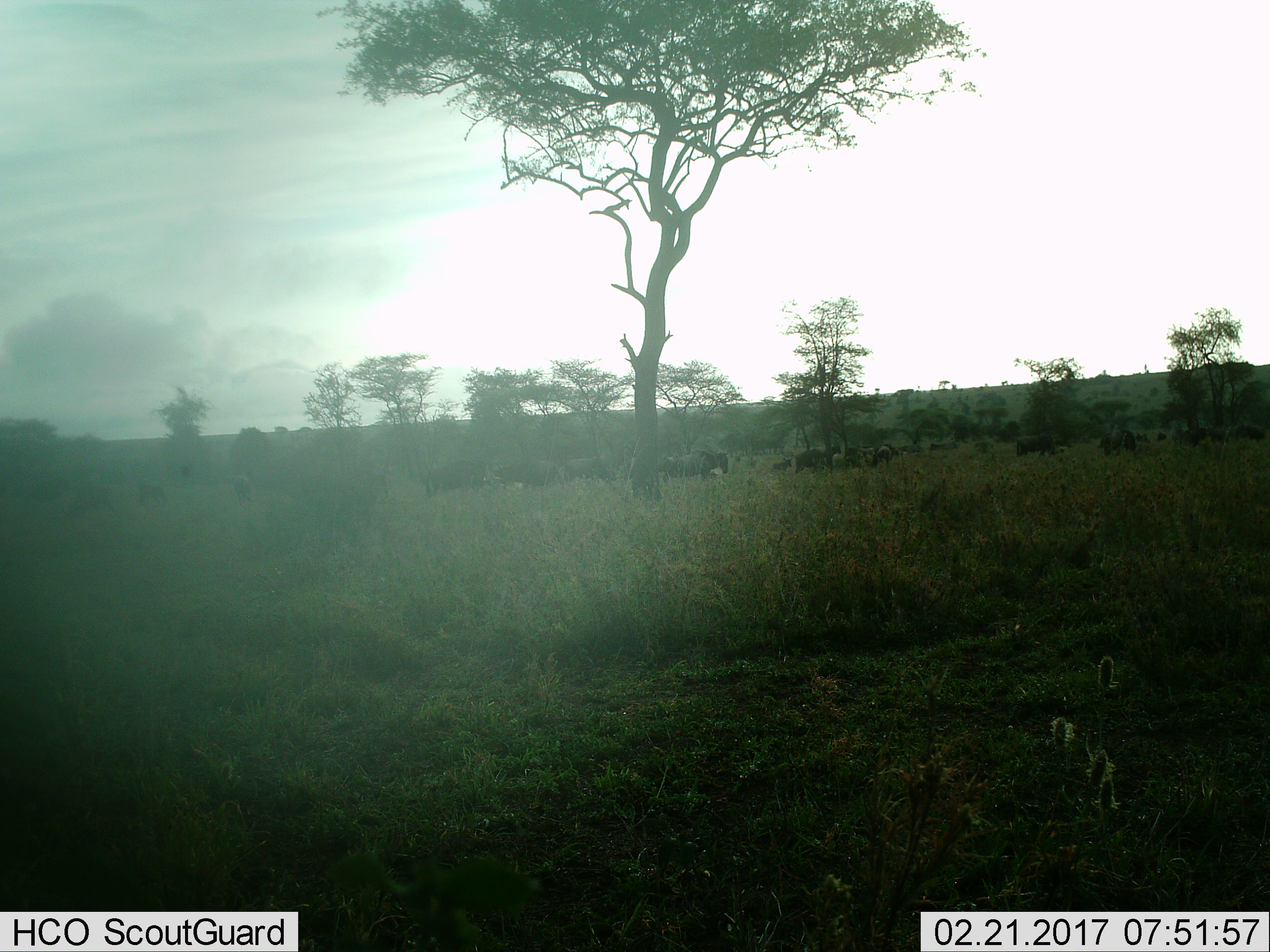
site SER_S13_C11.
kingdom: Animalia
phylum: Chordata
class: Mammalia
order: Artiodactyla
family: Bovidae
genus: Connochaetes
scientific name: Connochaetes taurinus taurinus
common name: blue wildebeest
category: wildebeestblue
Wildebeestblue (blue wildebeest) (Connochaetes taurinus taurinus), count 11-50. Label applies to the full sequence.